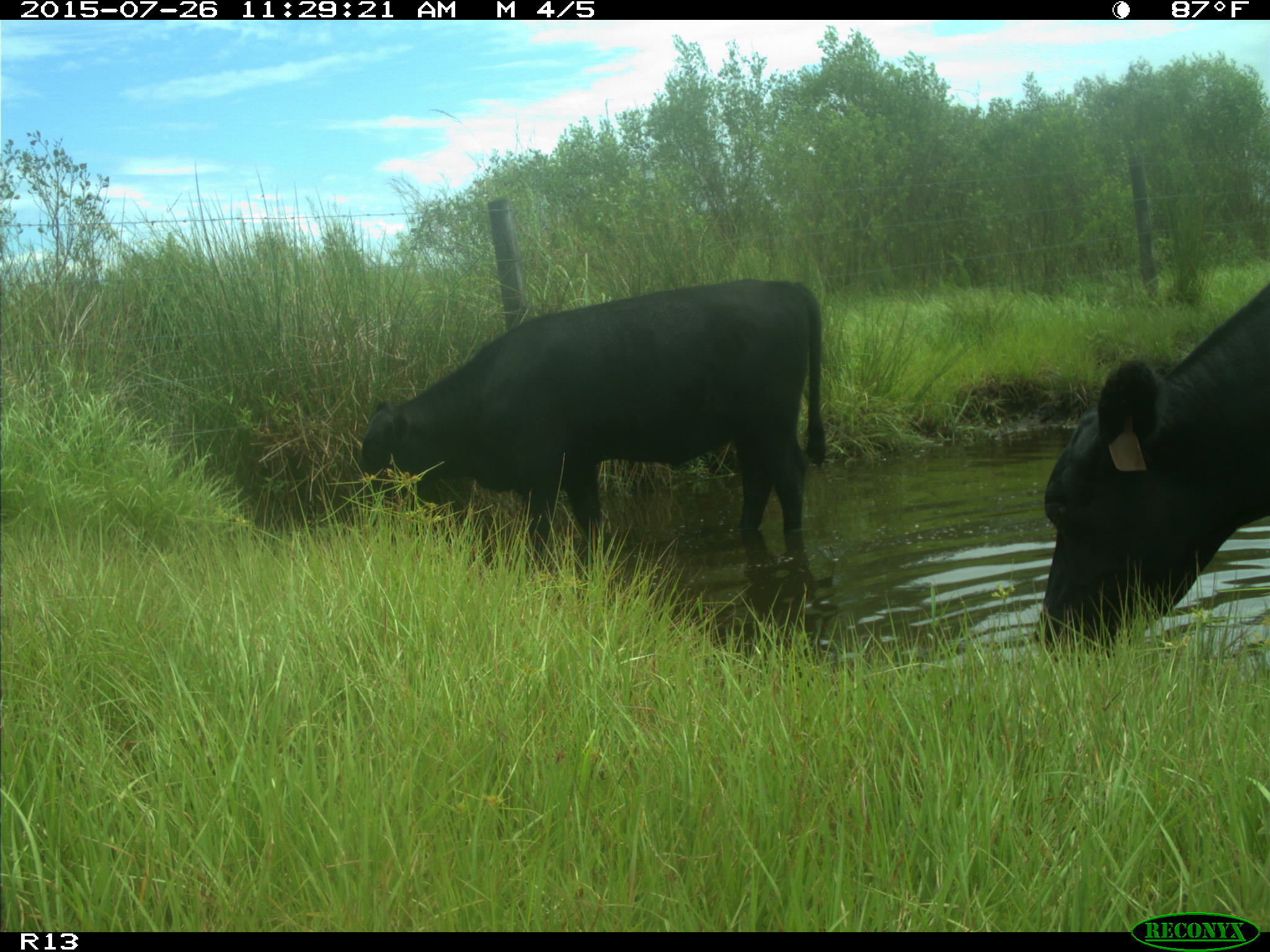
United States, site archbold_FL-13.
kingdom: Animalia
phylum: Chordata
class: Mammalia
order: Artiodactyla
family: Bovidae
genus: Bos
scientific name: Bos taurus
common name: domestic cow